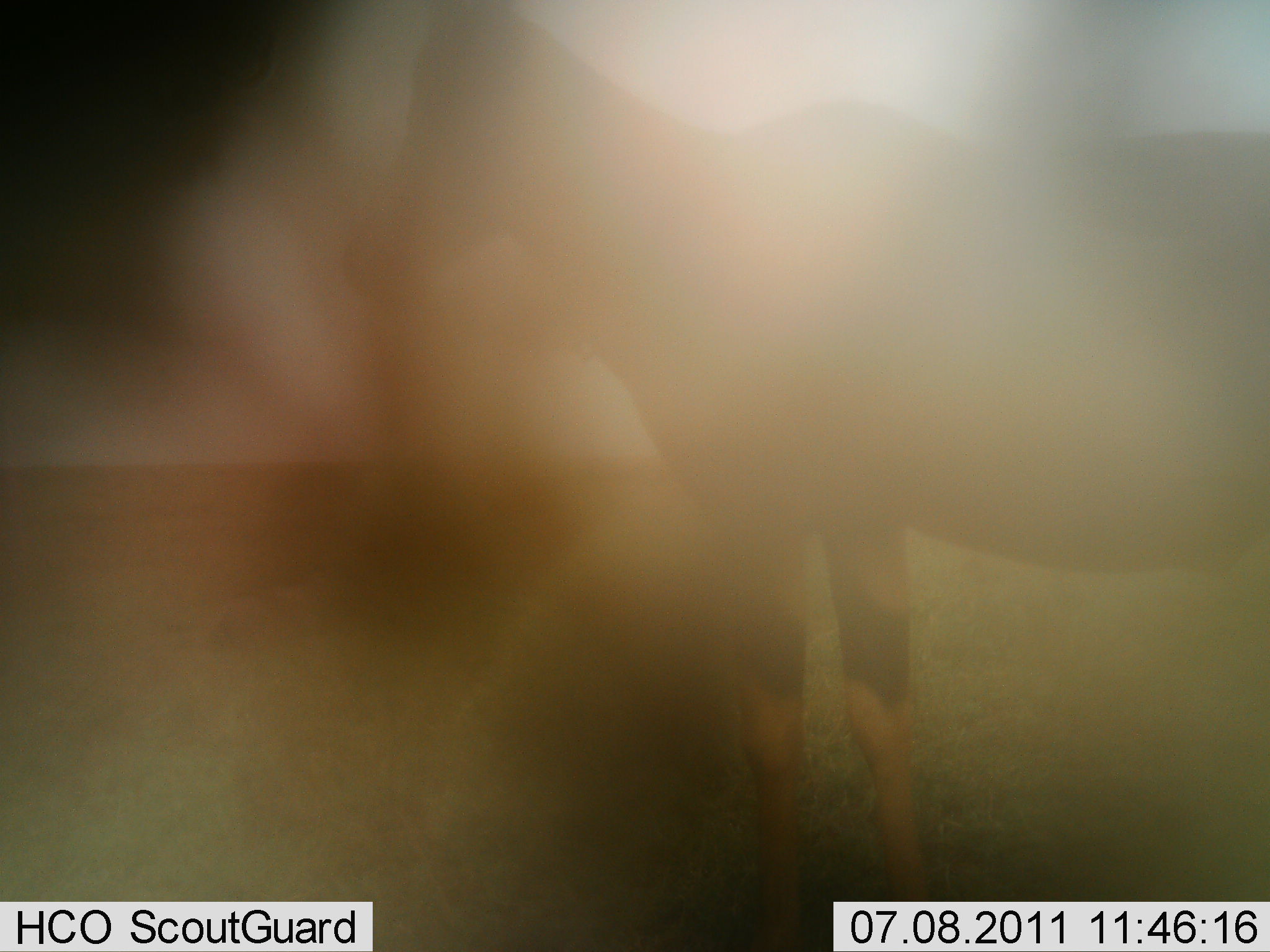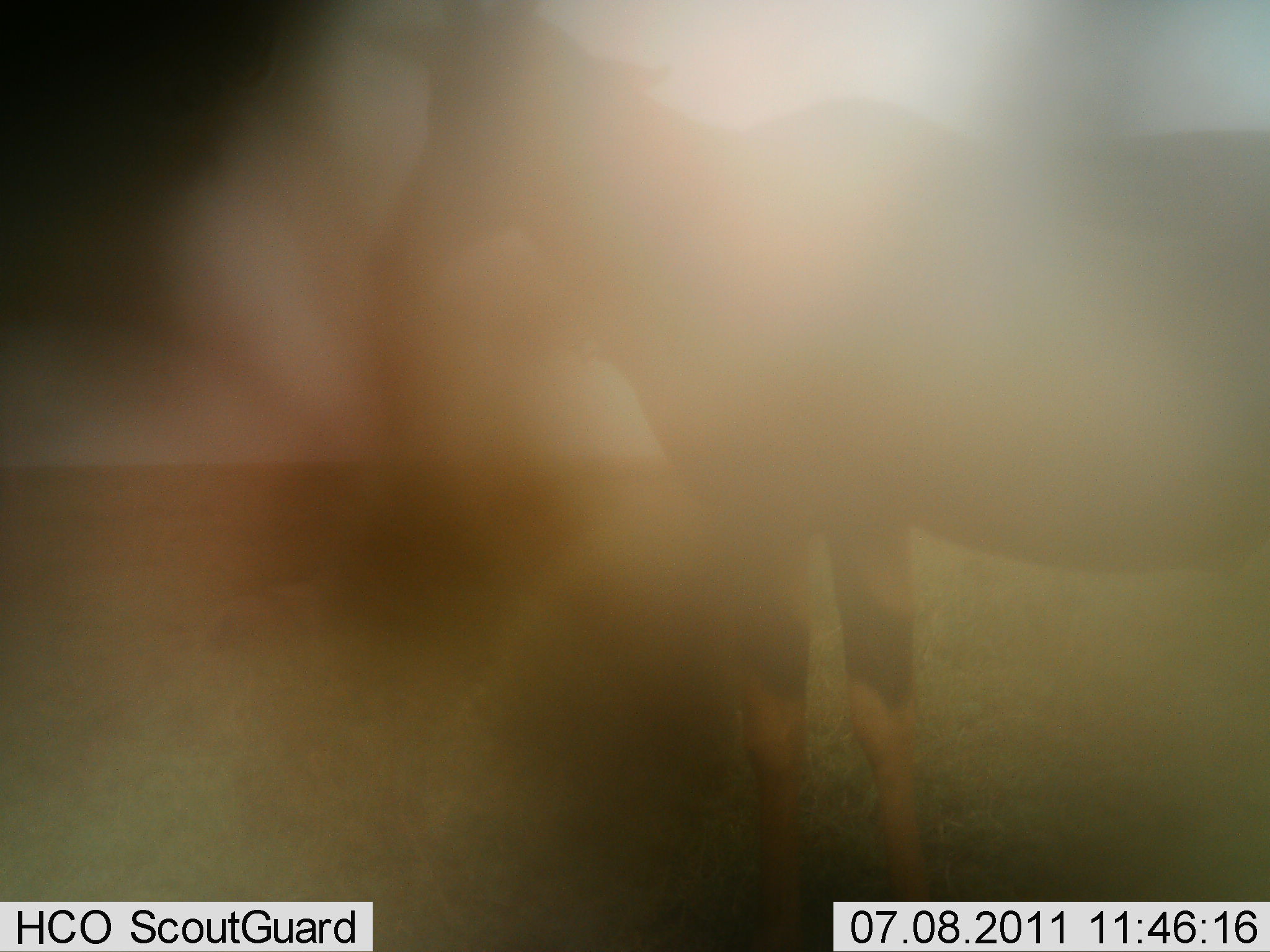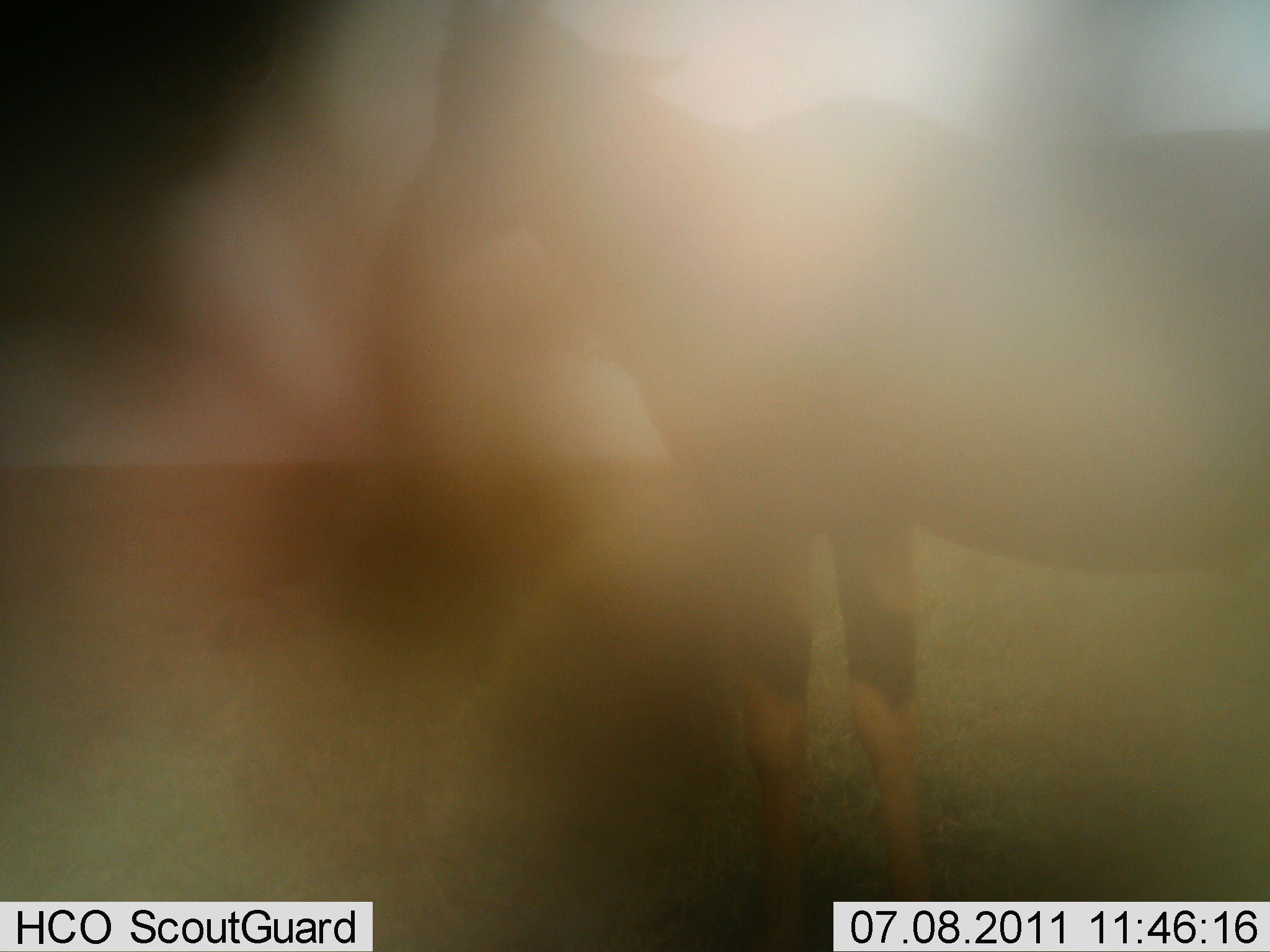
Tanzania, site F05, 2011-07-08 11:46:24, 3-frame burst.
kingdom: Animalia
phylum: Chordata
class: Mammalia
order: Artiodactyla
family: Bovidae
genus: Damaliscus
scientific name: Damaliscus lunatus jimela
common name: topi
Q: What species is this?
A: Topi (Damaliscus lunatus jimela).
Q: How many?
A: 1.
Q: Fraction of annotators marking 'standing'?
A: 100%.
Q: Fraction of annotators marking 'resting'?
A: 0%.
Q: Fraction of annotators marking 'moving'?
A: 0%.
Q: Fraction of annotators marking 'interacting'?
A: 0%.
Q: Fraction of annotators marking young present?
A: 0%.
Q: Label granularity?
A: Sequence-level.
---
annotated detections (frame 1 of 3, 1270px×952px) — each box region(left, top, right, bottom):
animal: region(337, 1, 1270, 952)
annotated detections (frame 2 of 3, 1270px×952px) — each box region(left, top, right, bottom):
animal: region(345, 3, 1270, 949)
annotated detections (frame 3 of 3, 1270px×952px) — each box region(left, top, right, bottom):
animal: region(379, 0, 1270, 952)